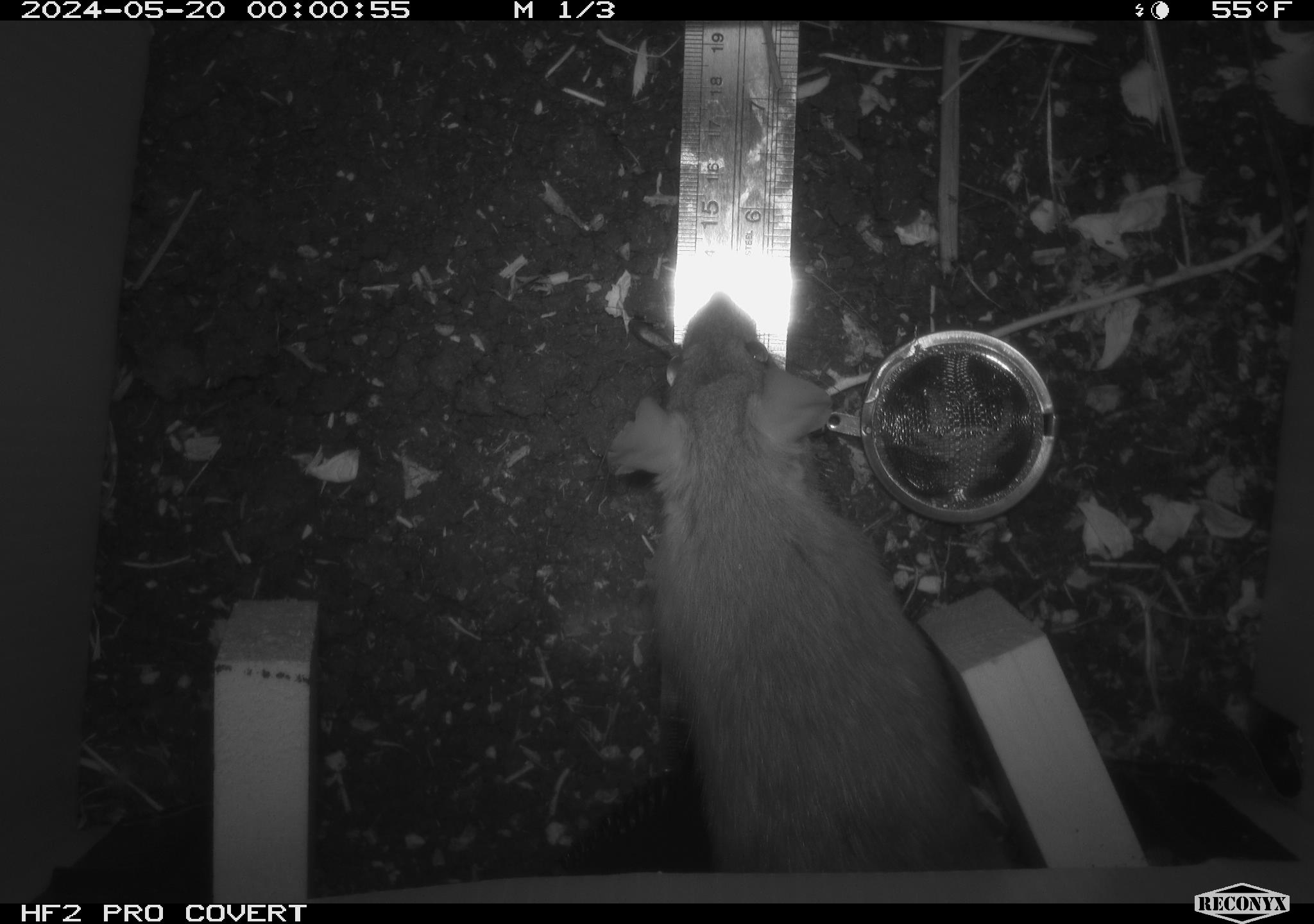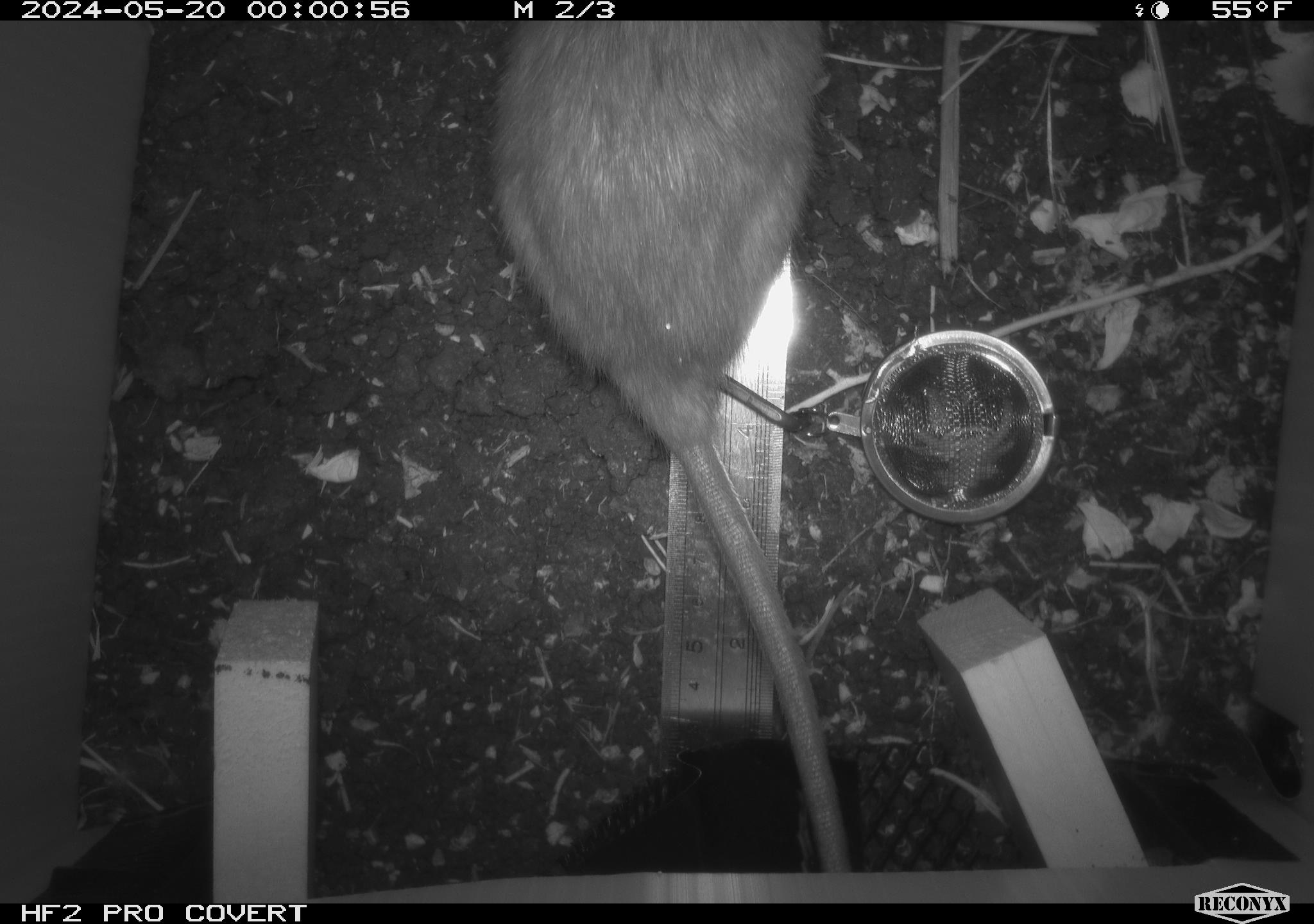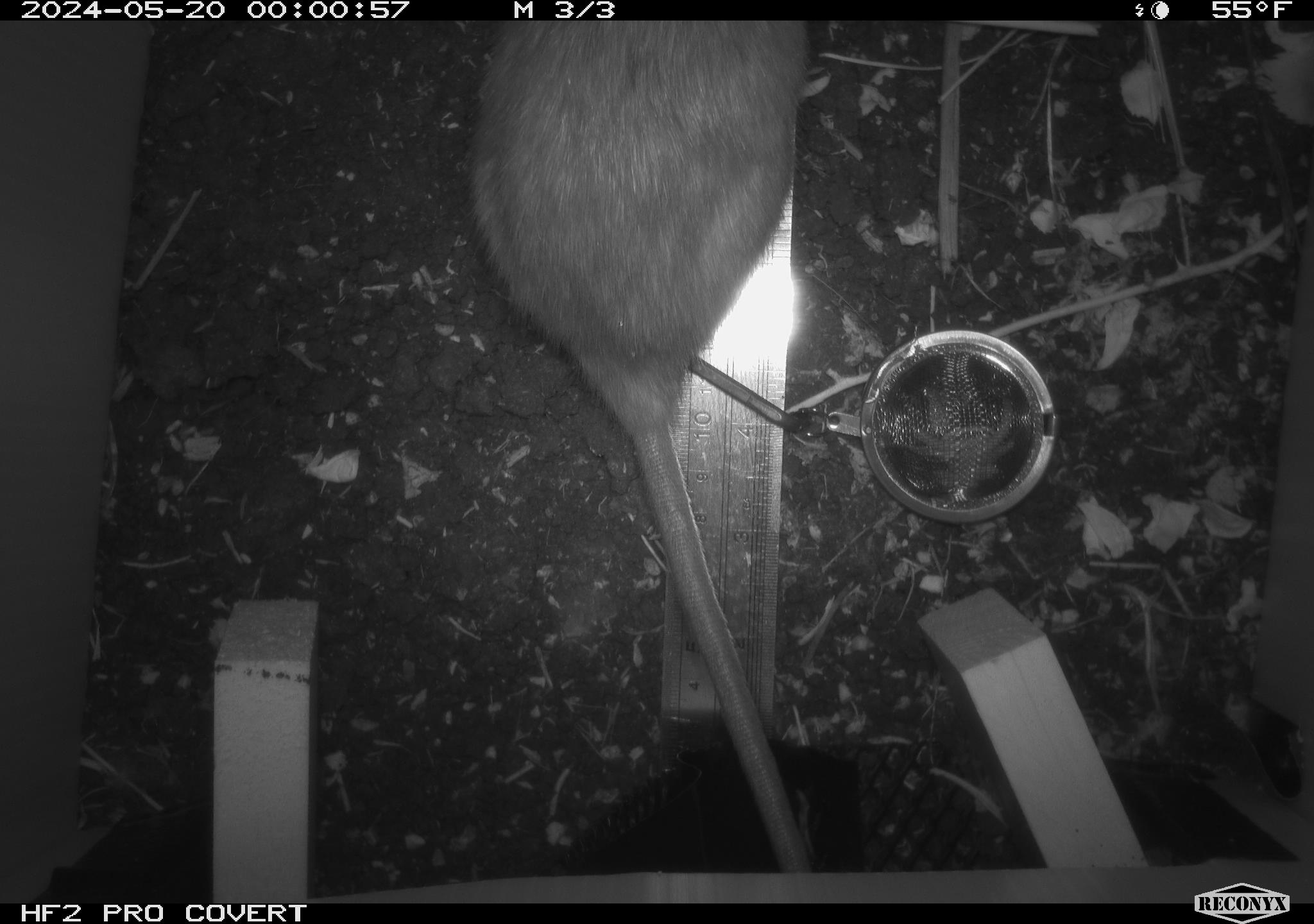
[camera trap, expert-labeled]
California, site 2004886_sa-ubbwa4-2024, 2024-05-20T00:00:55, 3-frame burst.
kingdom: Animalia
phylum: Chordata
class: Mammalia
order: Rodentia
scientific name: Rodentia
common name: woodrat or rat or mouse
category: woodrat or rat or mouse species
Woodrat or rat or mouse species (woodrat or rat or mouse) (Rodentia).